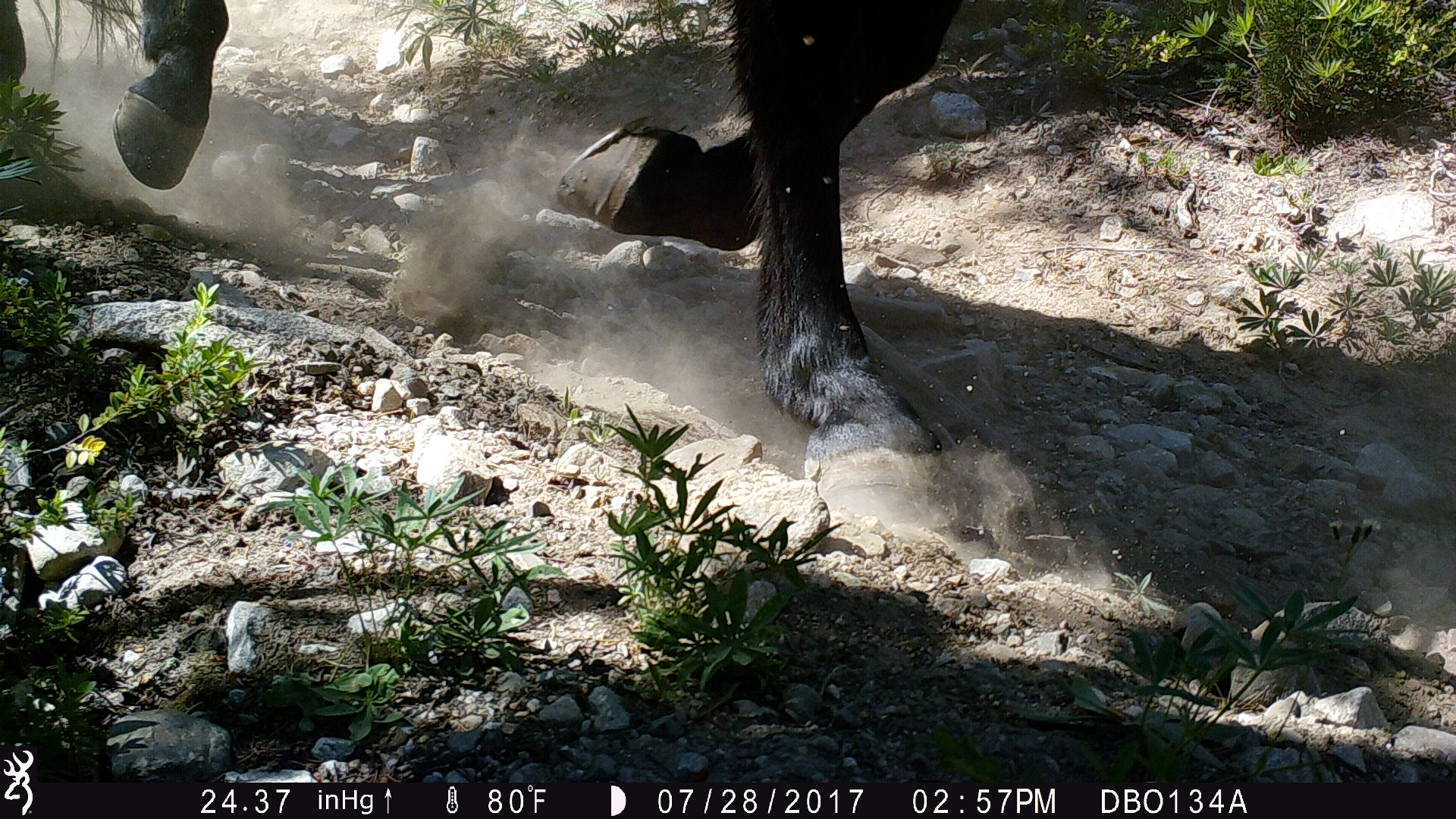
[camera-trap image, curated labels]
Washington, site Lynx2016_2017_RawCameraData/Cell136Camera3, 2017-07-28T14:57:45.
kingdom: Animalia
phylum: Chordata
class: Mammalia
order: Perissodactyla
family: Equidae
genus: Equus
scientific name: Equus caballus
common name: domestic horse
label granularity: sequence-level